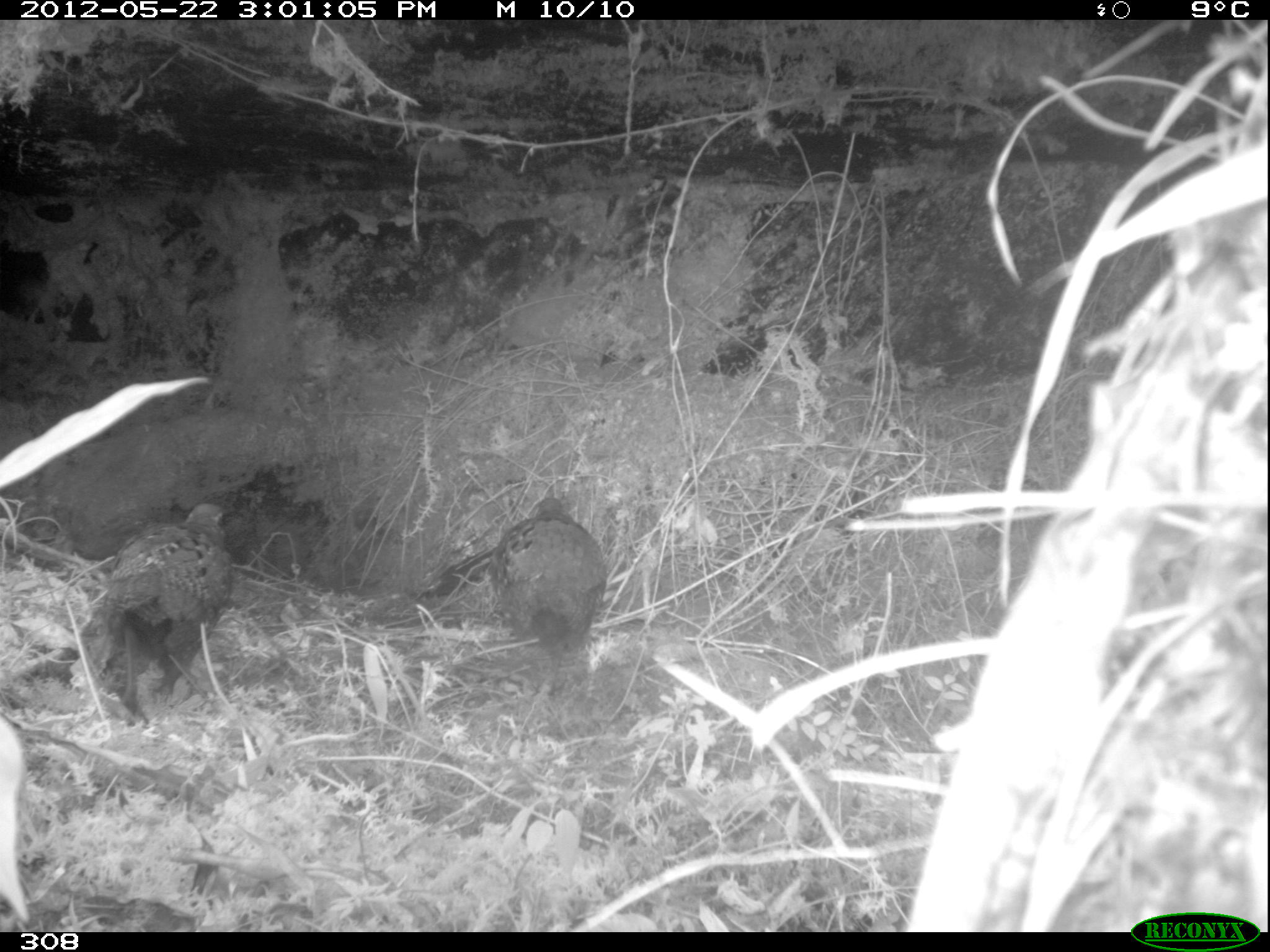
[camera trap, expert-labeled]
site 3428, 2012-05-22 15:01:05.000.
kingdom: Animalia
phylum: Chordata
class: Aves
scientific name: Aves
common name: bird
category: unknown bird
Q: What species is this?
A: Unknown bird (bird) (Aves).